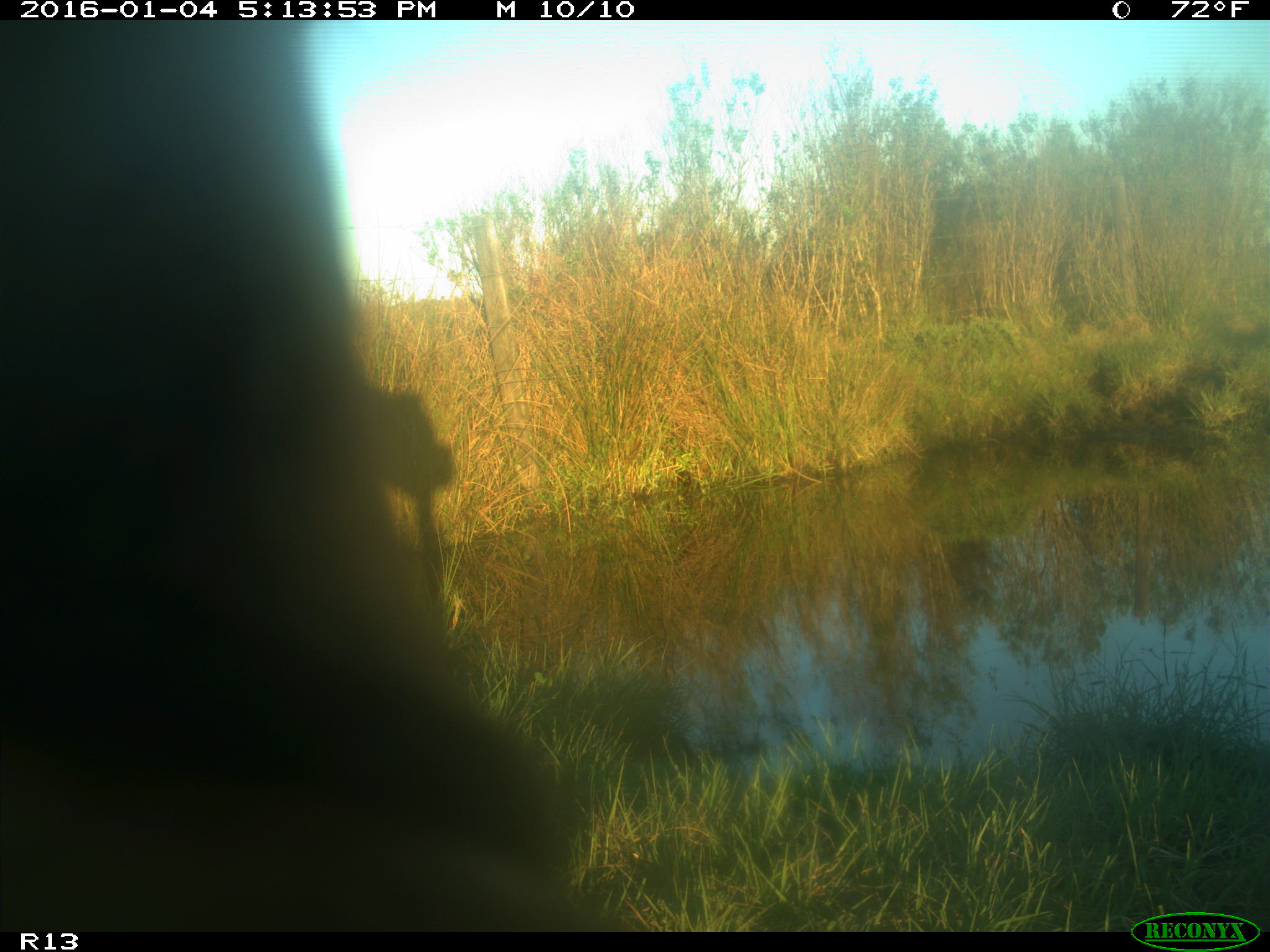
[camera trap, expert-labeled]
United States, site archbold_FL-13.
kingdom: Animalia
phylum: Chordata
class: Mammalia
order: Artiodactyla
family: Bovidae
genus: Bos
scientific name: Bos taurus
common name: domestic cow